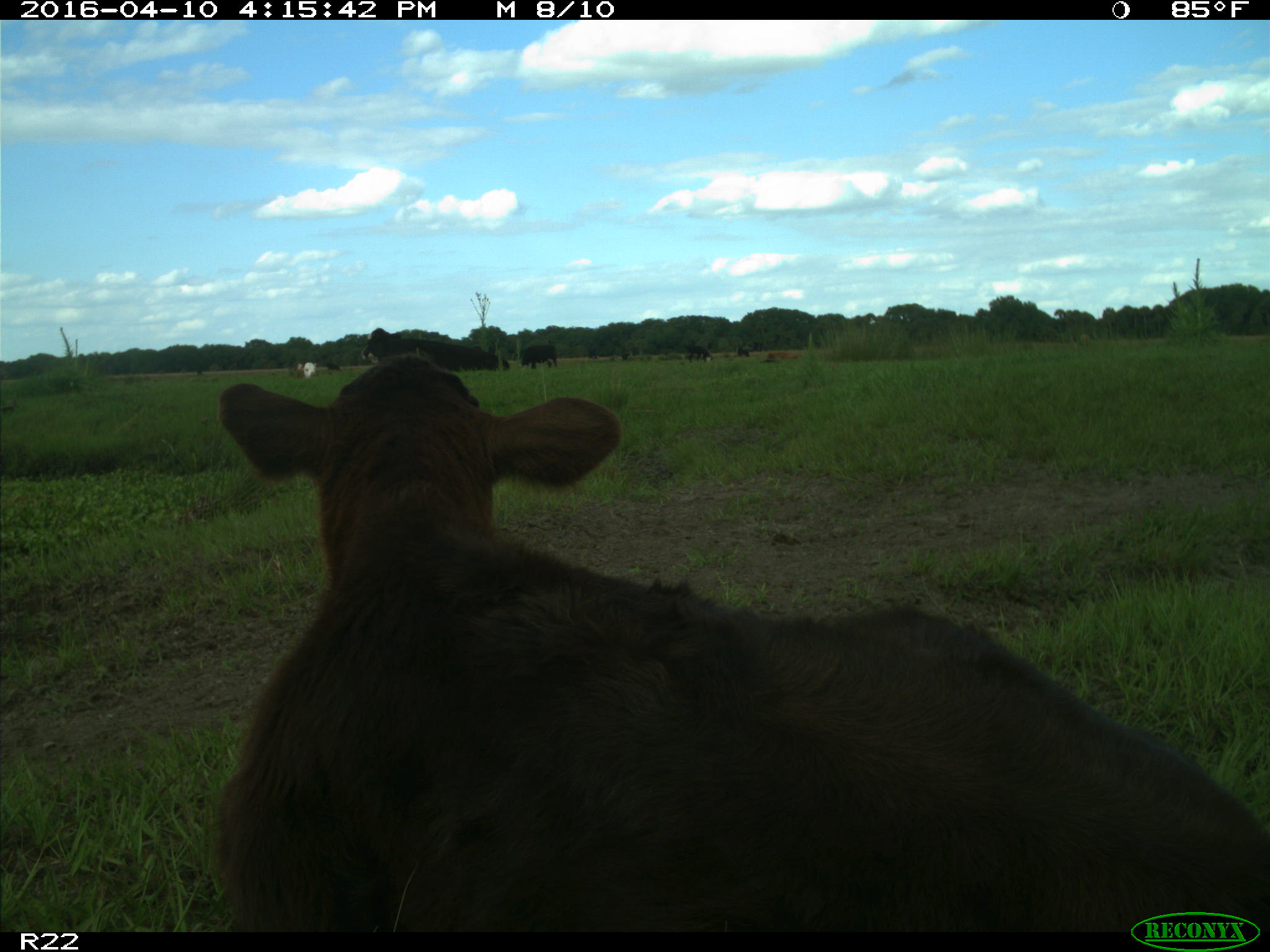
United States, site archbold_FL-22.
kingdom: Animalia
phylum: Chordata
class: Mammalia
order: Artiodactyla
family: Bovidae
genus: Bos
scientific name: Bos taurus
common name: domestic cow